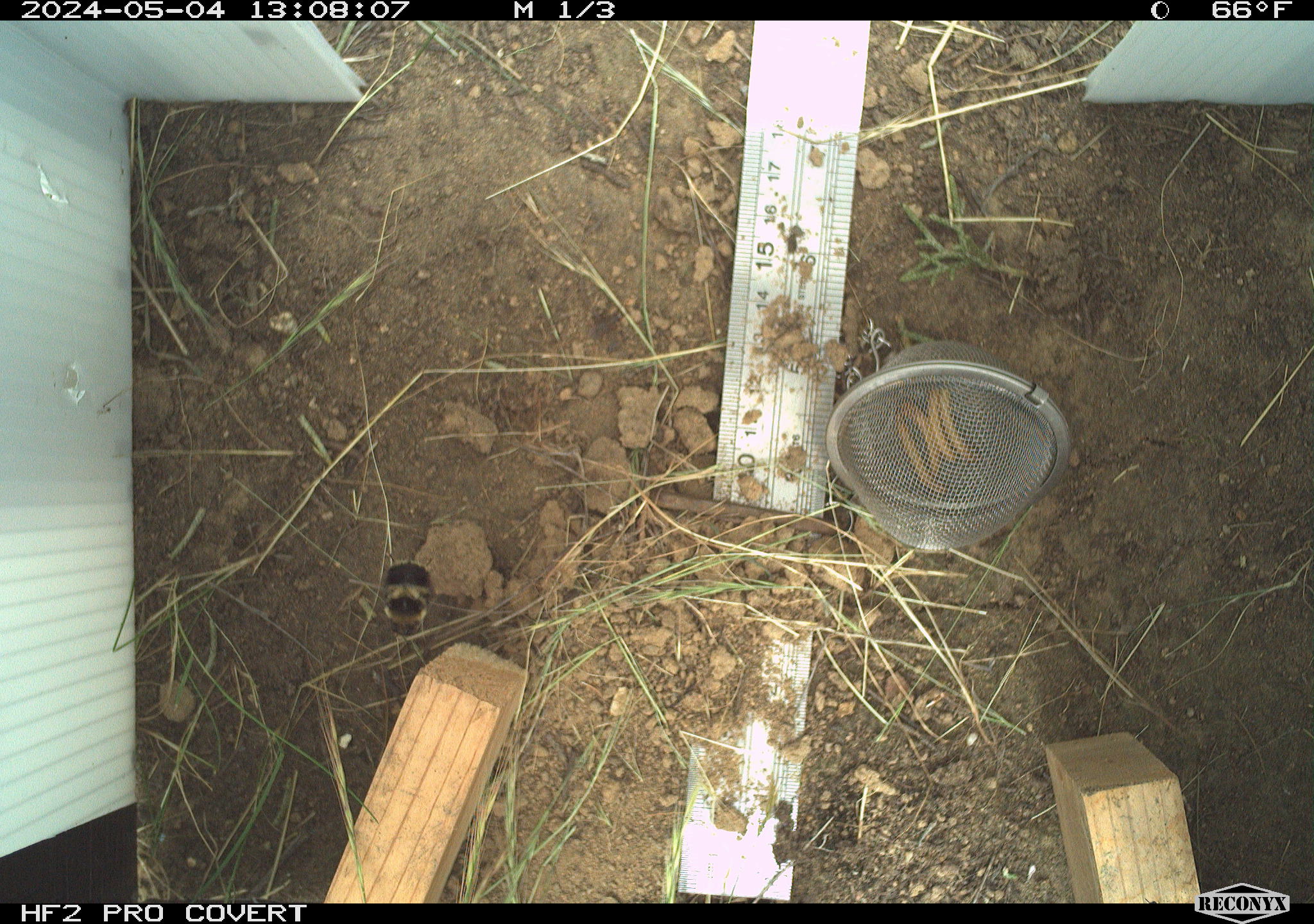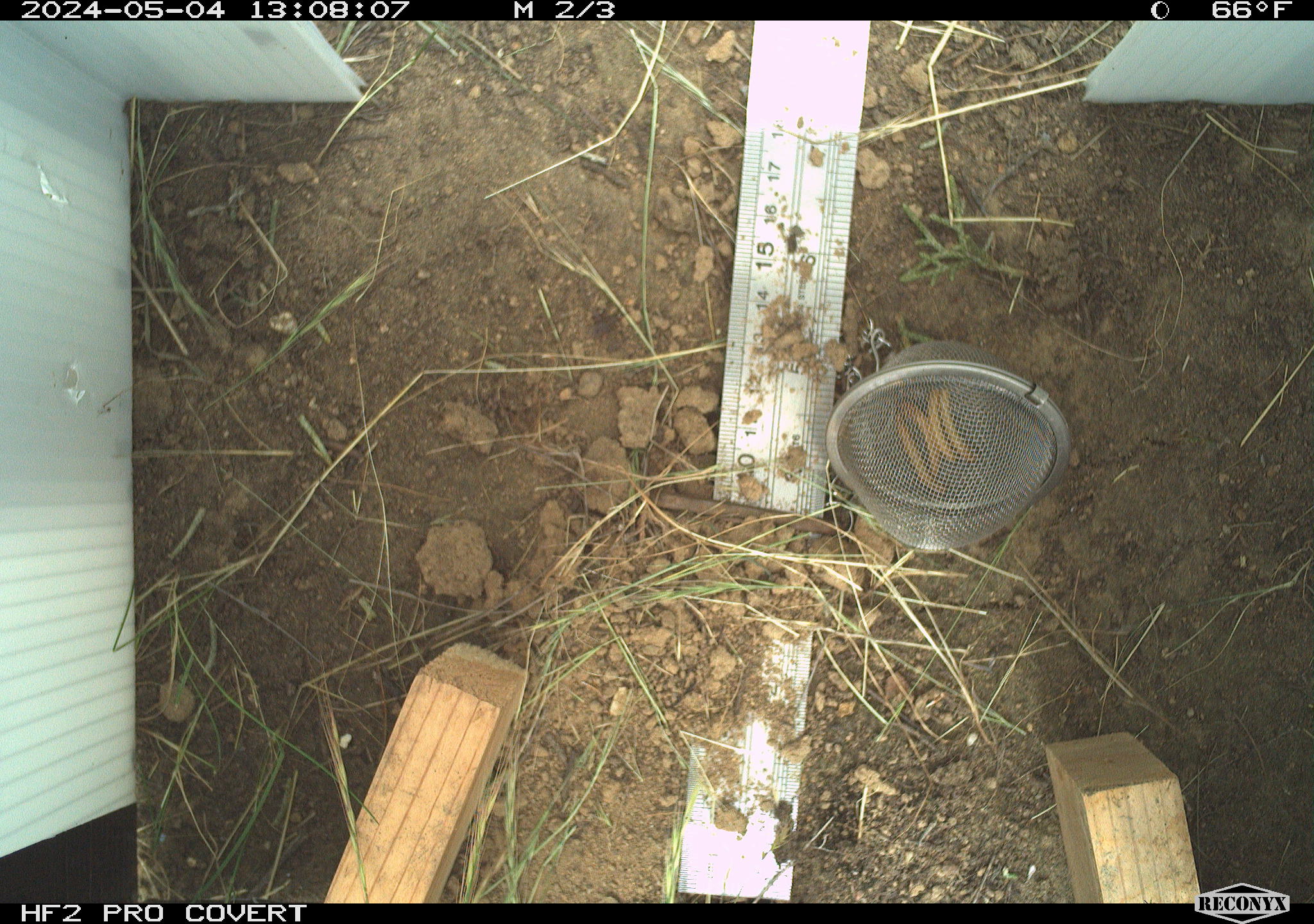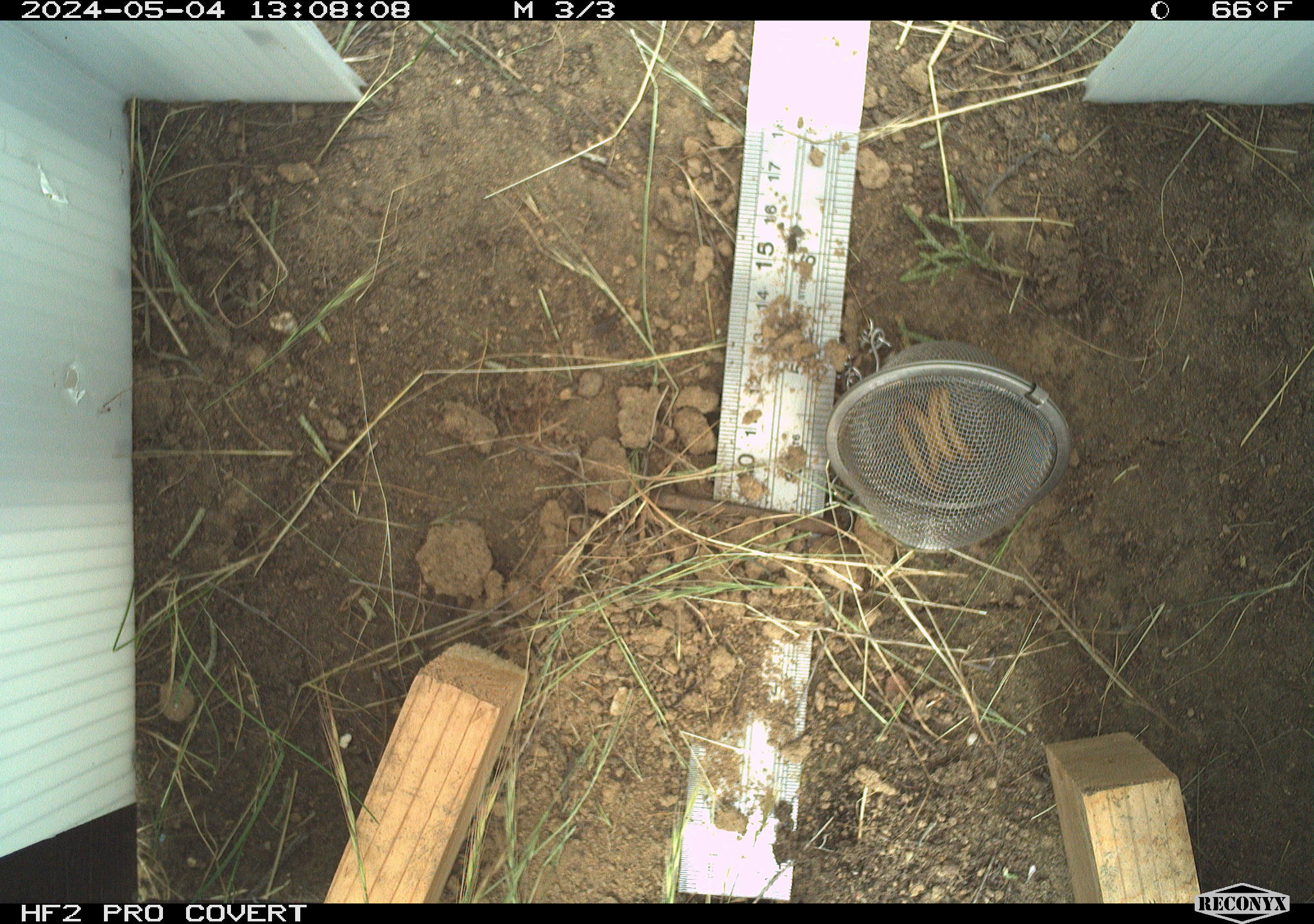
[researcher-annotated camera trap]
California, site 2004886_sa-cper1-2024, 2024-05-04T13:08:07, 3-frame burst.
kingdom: Animalia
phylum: Arthropoda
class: Insecta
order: Hymenoptera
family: Apidae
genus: Bombus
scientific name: Bombus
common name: bumblebees